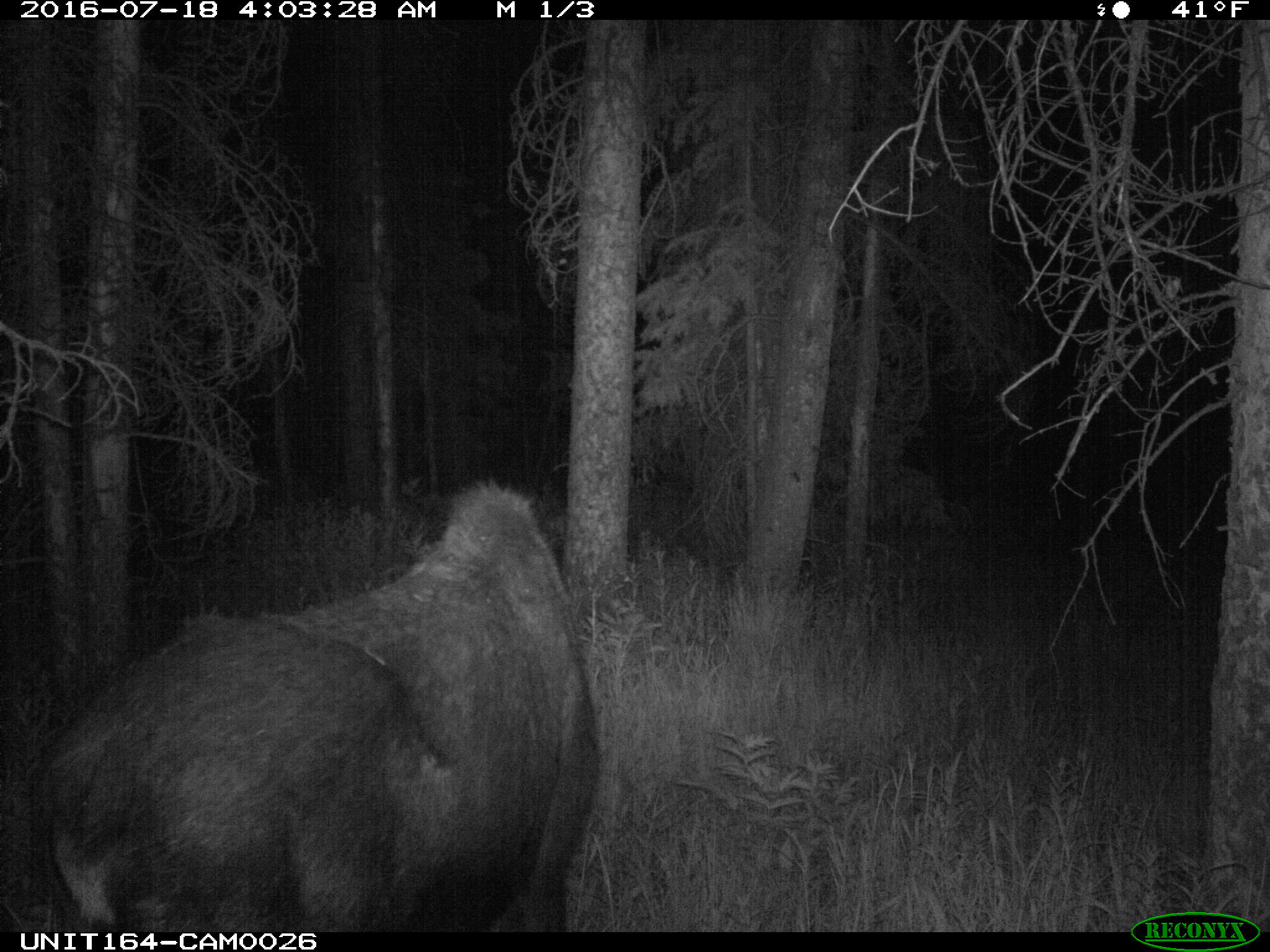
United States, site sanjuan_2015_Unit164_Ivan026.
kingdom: Animalia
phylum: Chordata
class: Mammalia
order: Artiodactyla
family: Cervidae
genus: Alces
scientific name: Alces alces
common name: moose